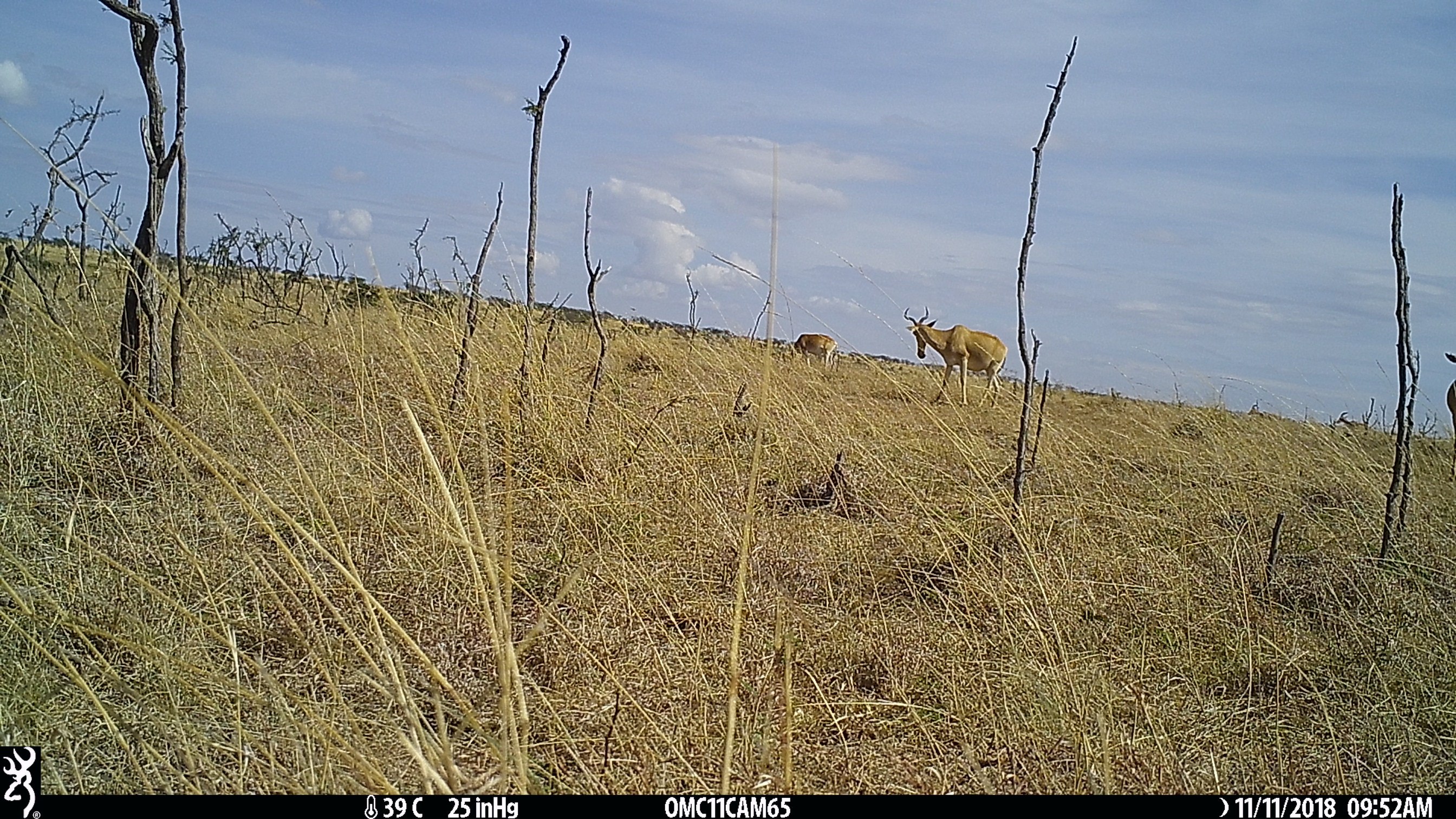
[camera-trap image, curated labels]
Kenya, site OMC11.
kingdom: Animalia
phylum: Chordata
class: Mammalia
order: Artiodactyla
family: Bovidae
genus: Alcelaphus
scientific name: Alcelaphus buselaphus cokii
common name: coke's hartebeest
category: hartebeest cokes